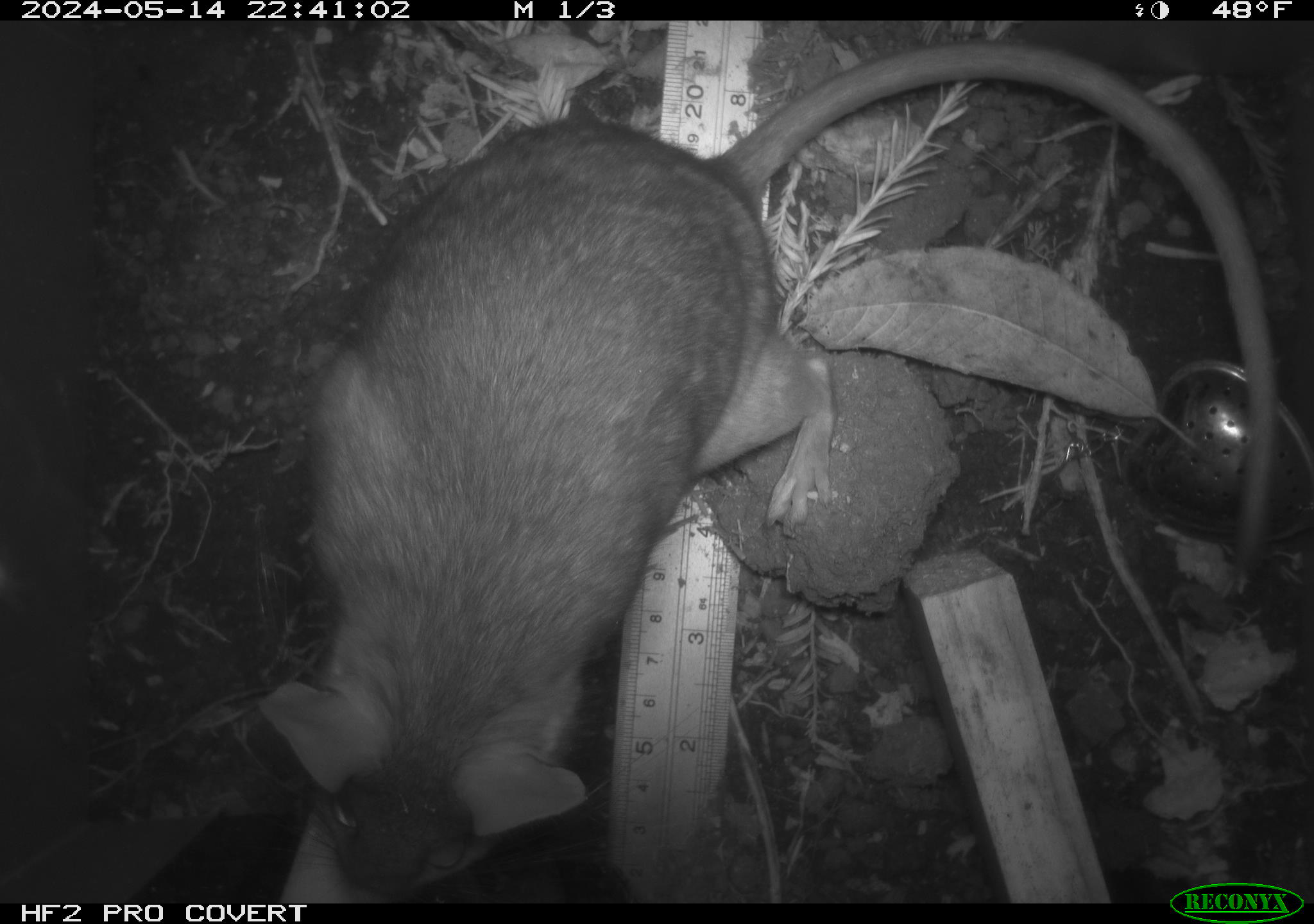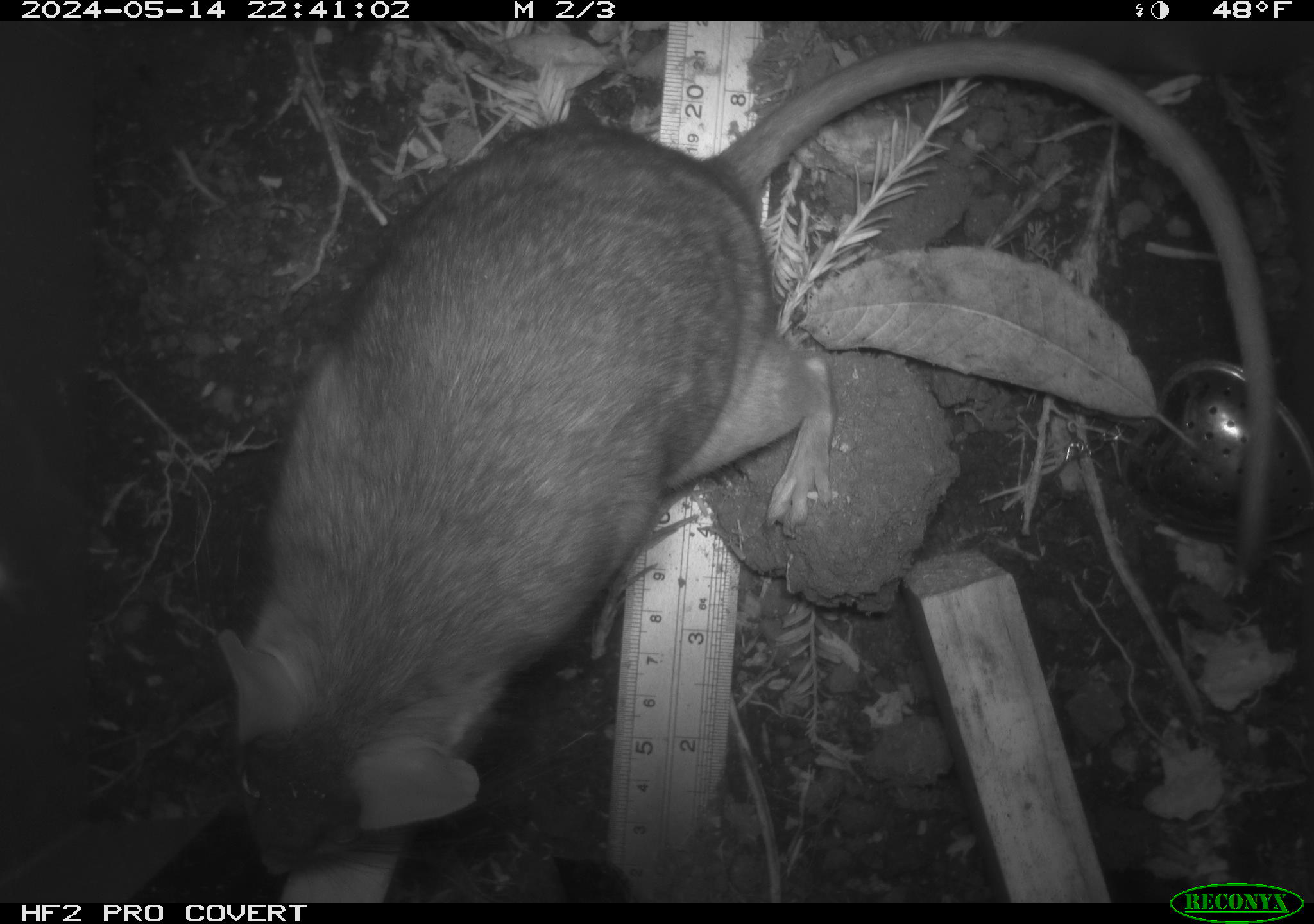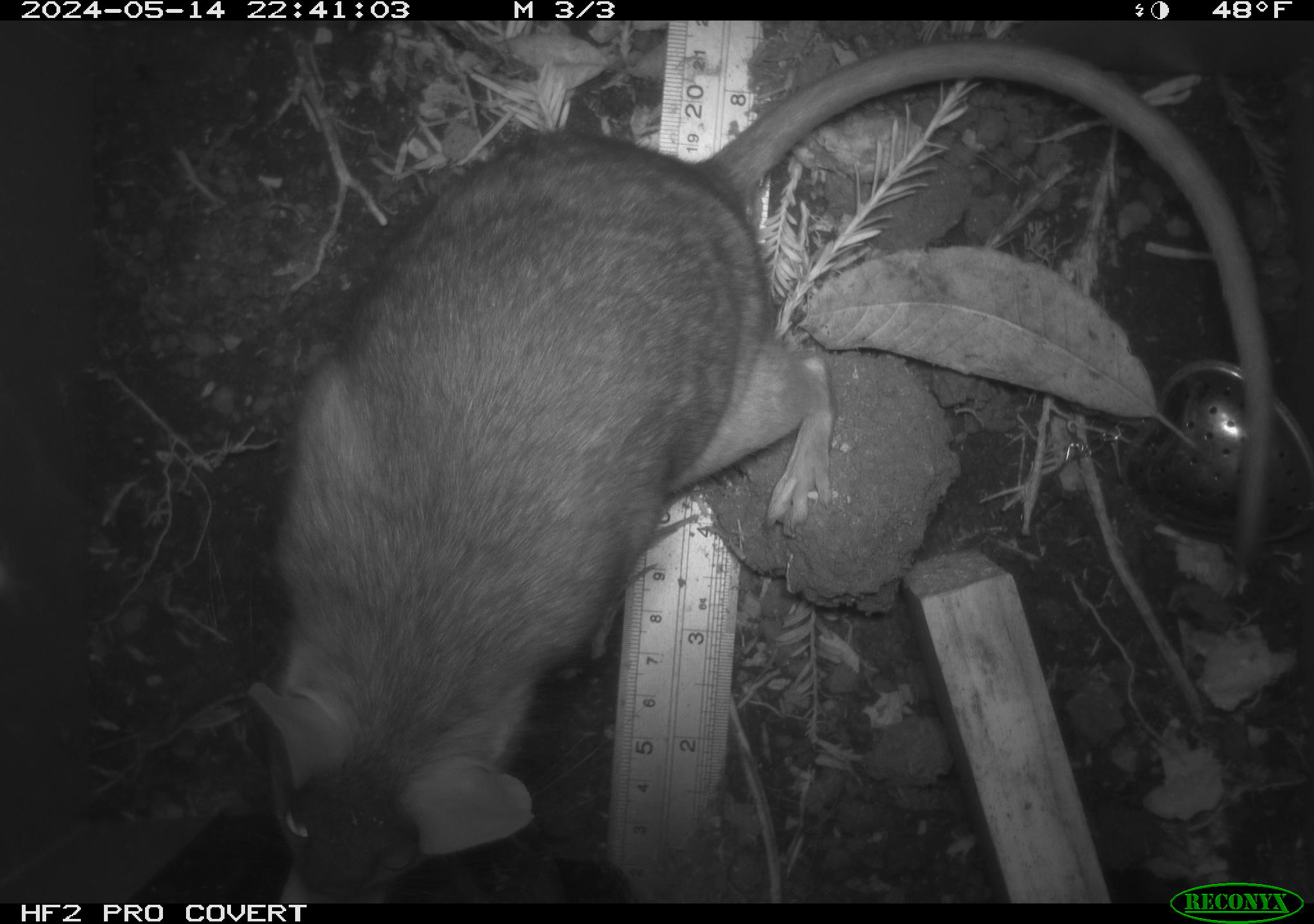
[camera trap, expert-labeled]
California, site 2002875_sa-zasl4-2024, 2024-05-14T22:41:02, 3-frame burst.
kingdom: Animalia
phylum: Chordata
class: Mammalia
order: Rodentia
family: Cricetidae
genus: Neotoma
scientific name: Neotoma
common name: pack rat or woodrat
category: neotoma species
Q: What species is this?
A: Neotoma species (pack rat or woodrat) (Neotoma).